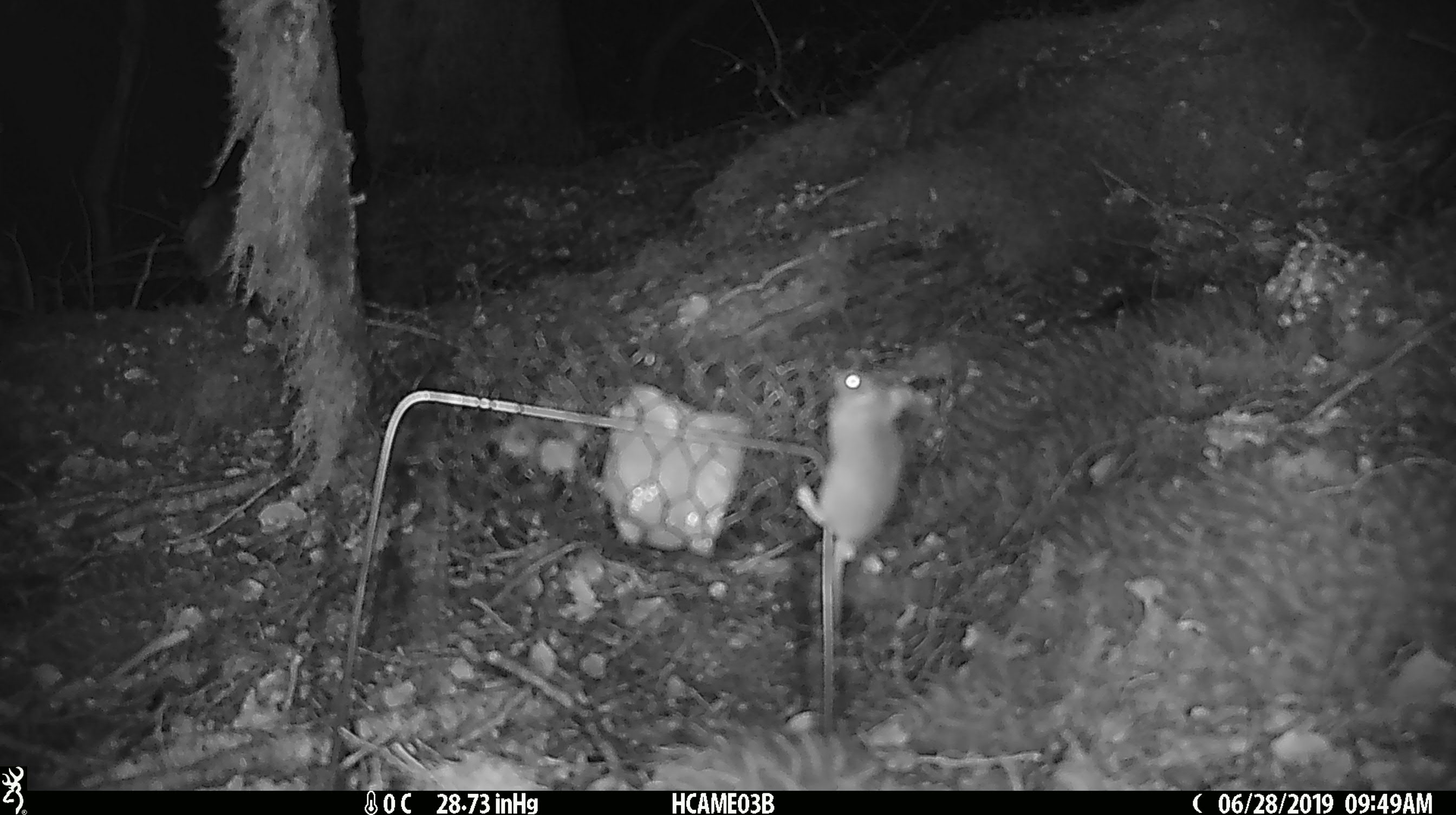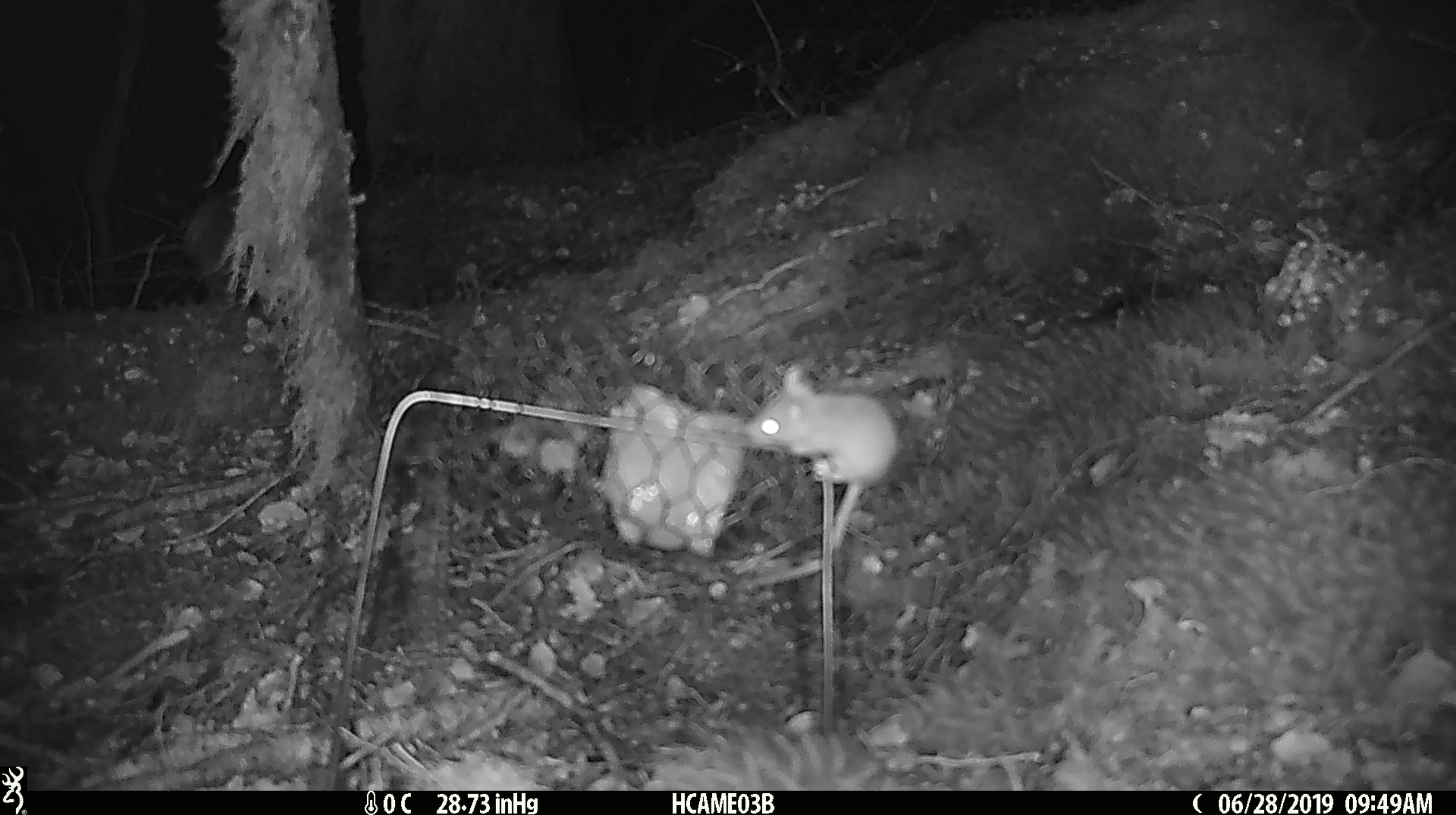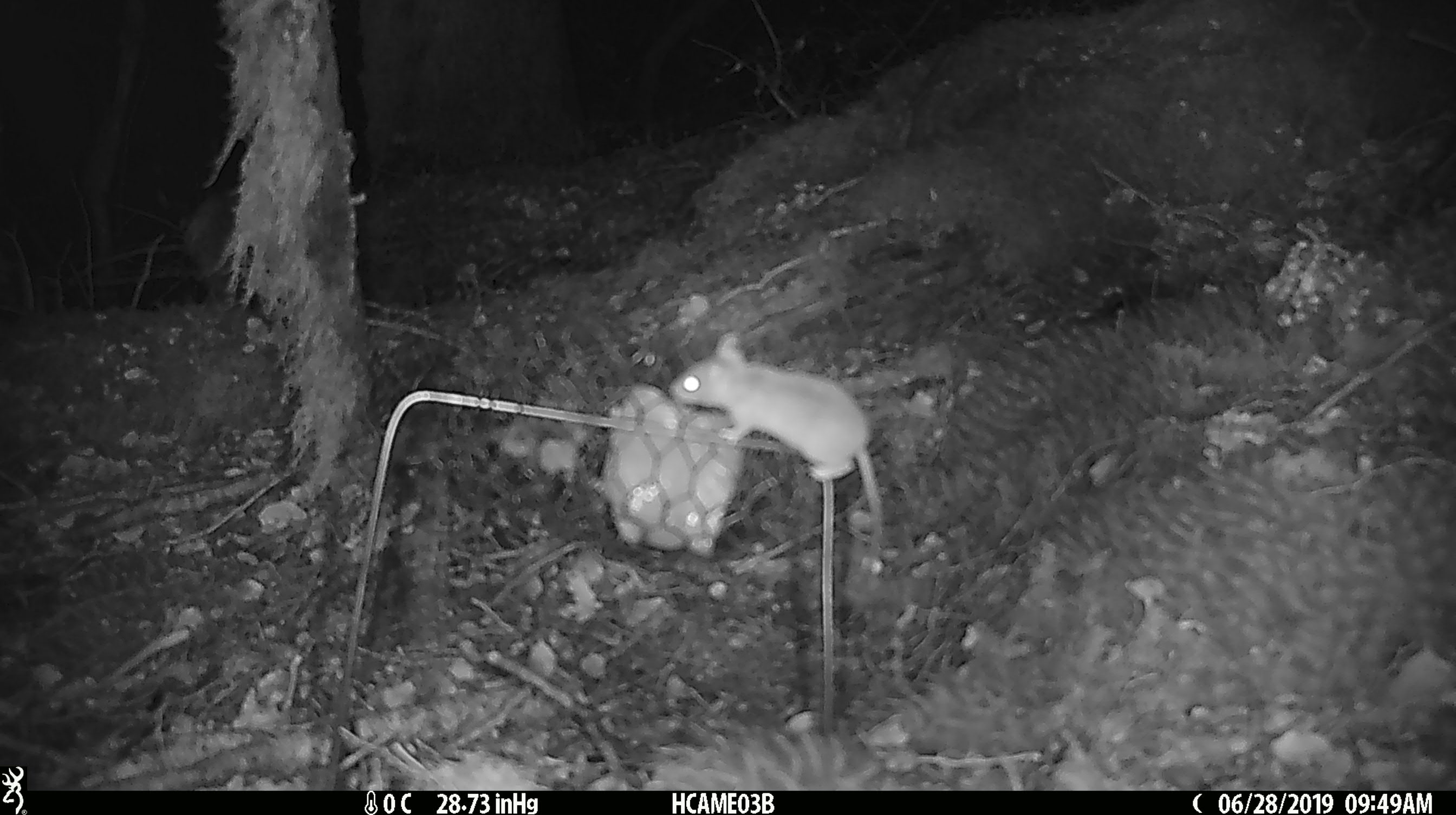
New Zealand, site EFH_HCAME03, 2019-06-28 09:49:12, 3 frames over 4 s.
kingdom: Animalia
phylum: Chordata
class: Mammalia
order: Rodentia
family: Muridae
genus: Mus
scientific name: Mus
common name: mouse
Mouse (Mus).